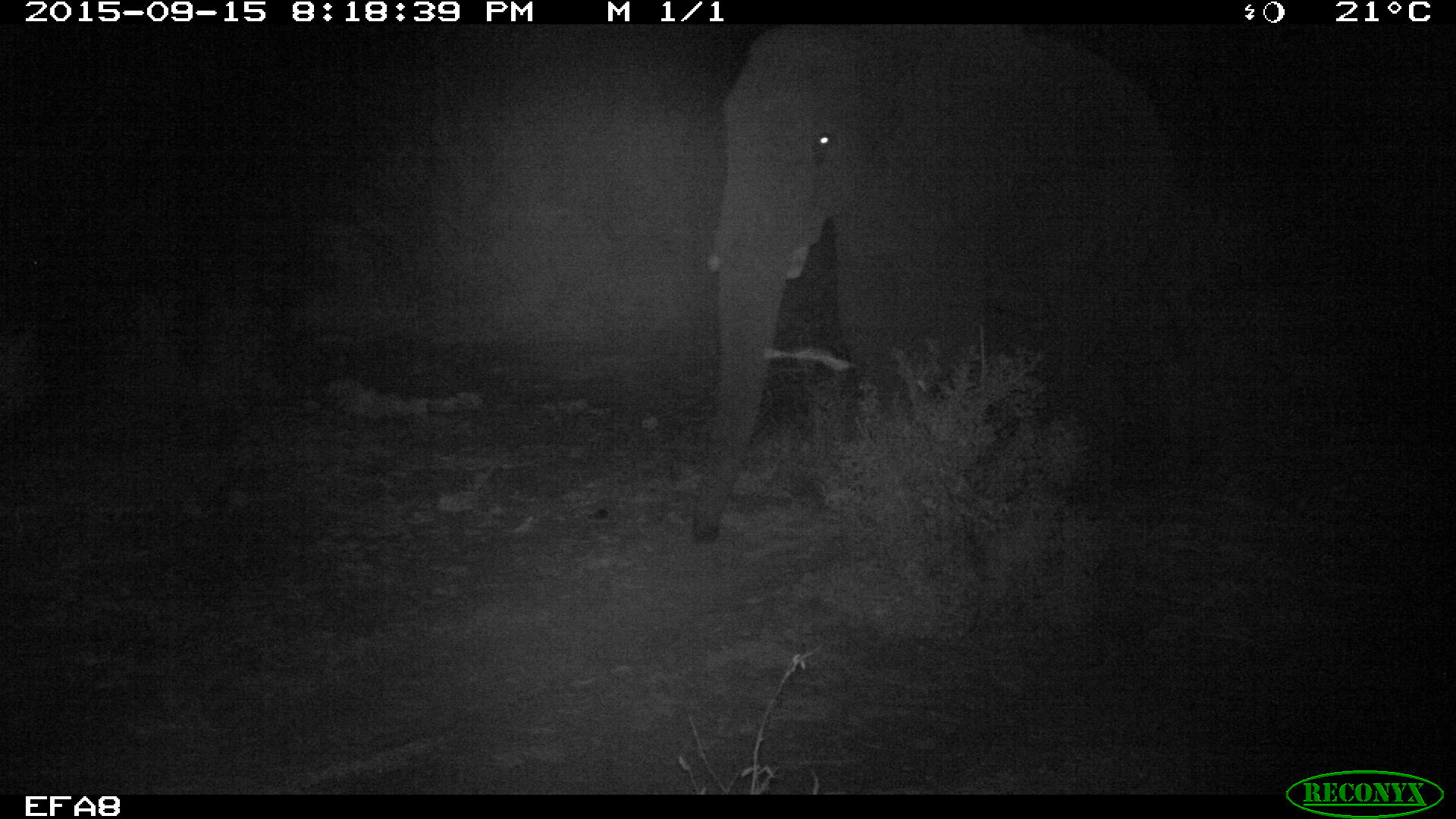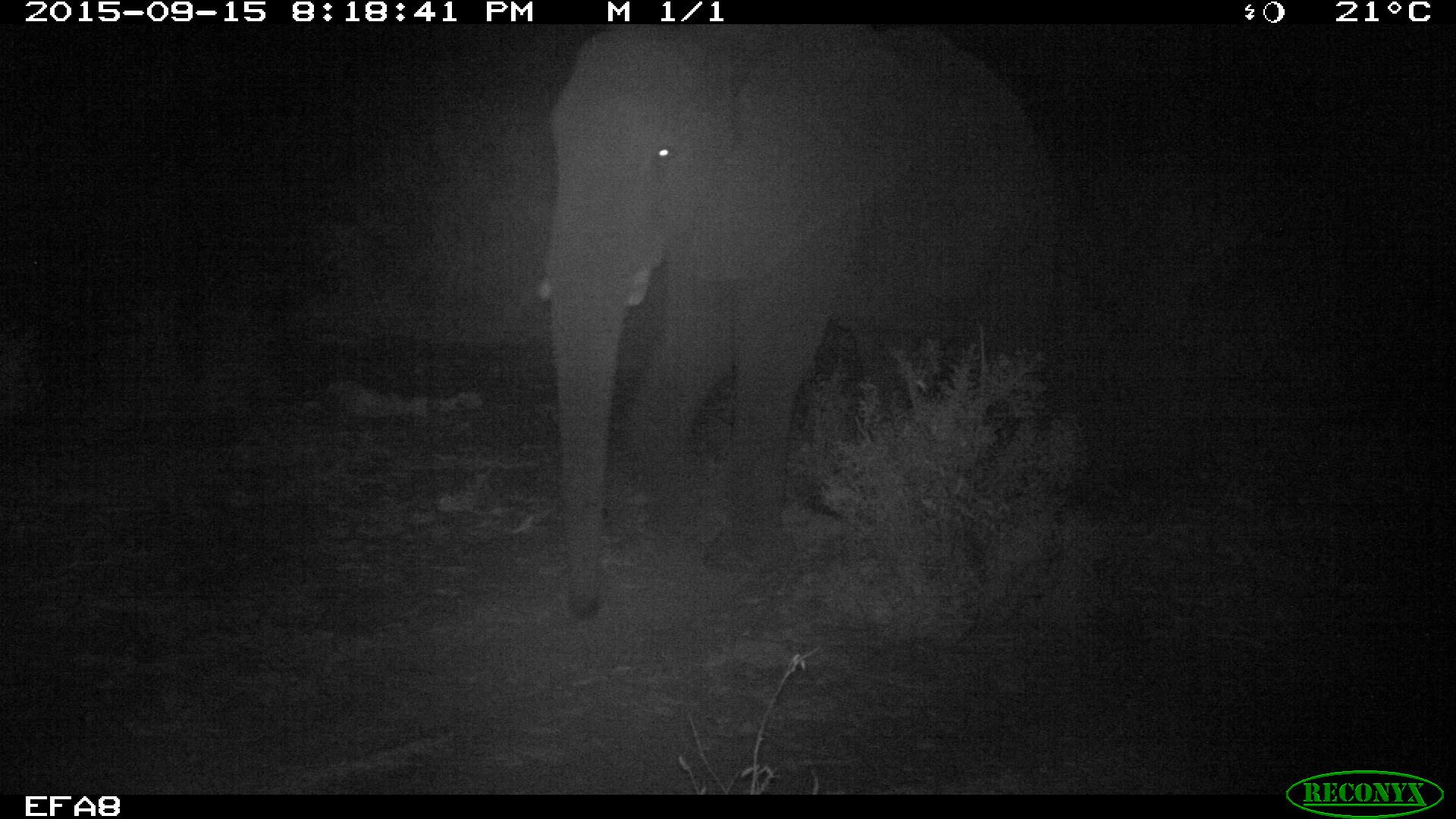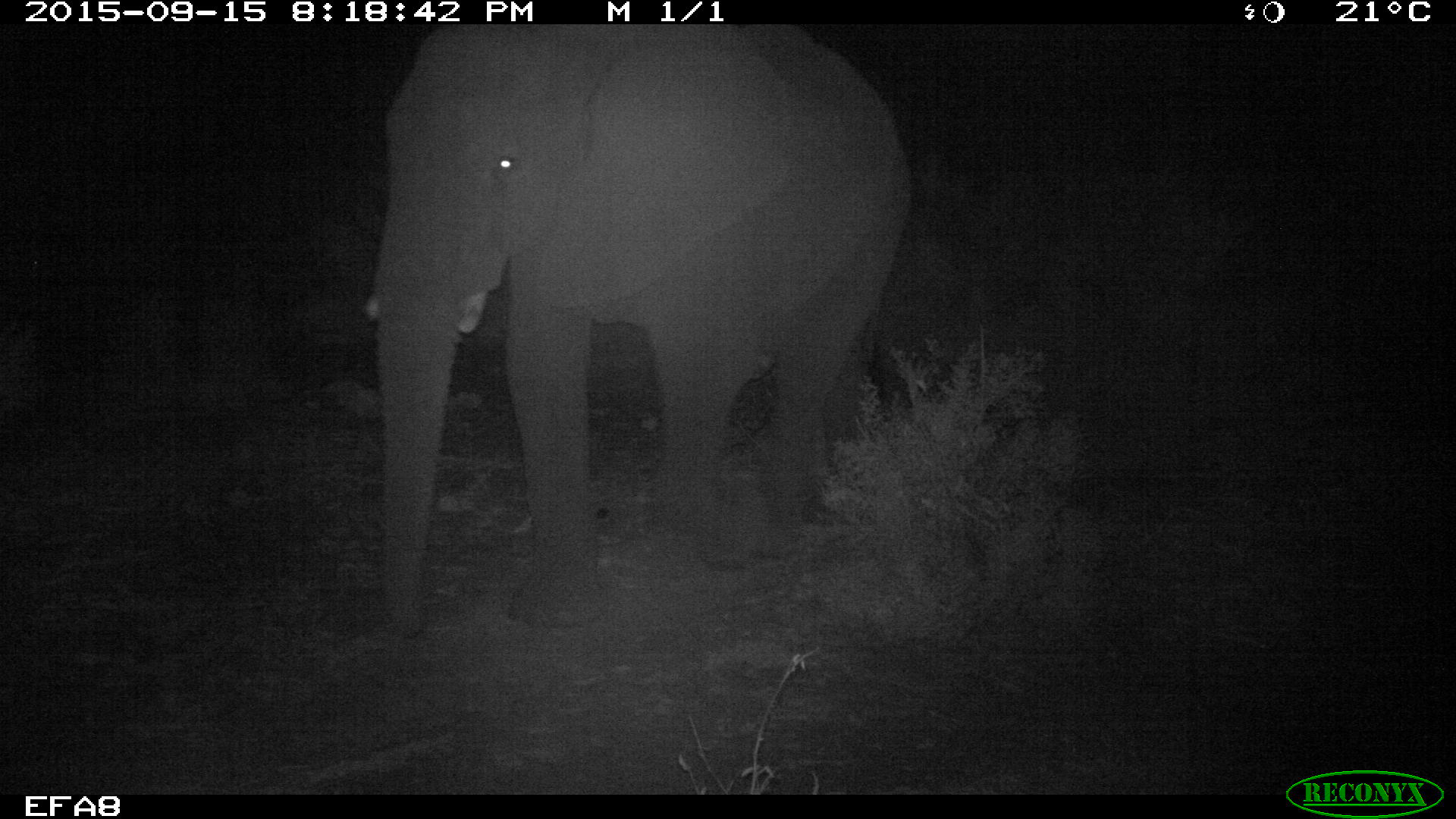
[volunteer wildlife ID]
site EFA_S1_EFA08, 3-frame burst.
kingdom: Animalia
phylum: Chordata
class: Mammalia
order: Proboscidea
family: Elephantidae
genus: Loxodonta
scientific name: Loxodonta africana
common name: african bush elephant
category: elephant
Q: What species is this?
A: Elephant (african bush elephant) (Loxodonta africana).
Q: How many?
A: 51+.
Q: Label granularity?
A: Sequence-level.